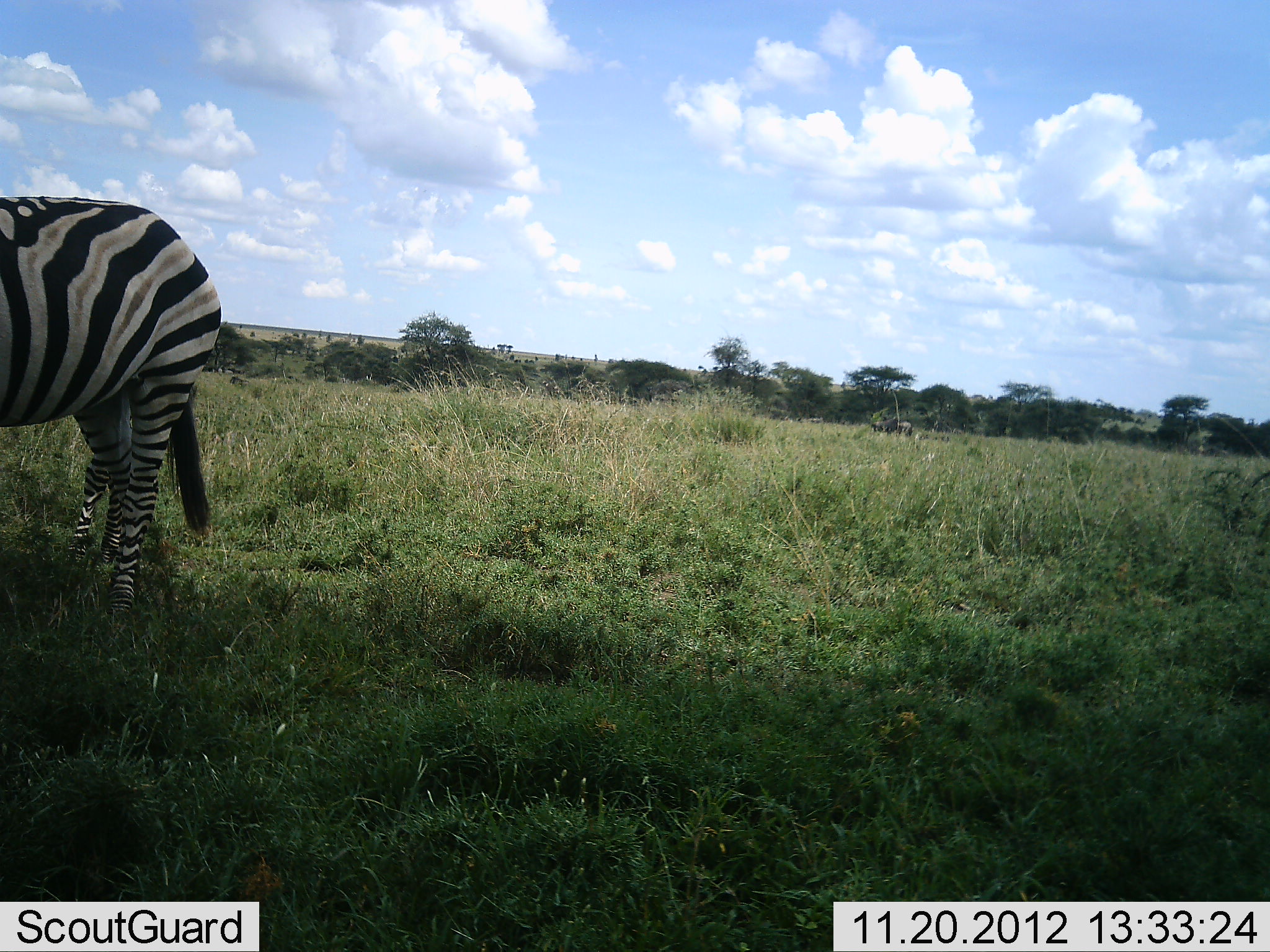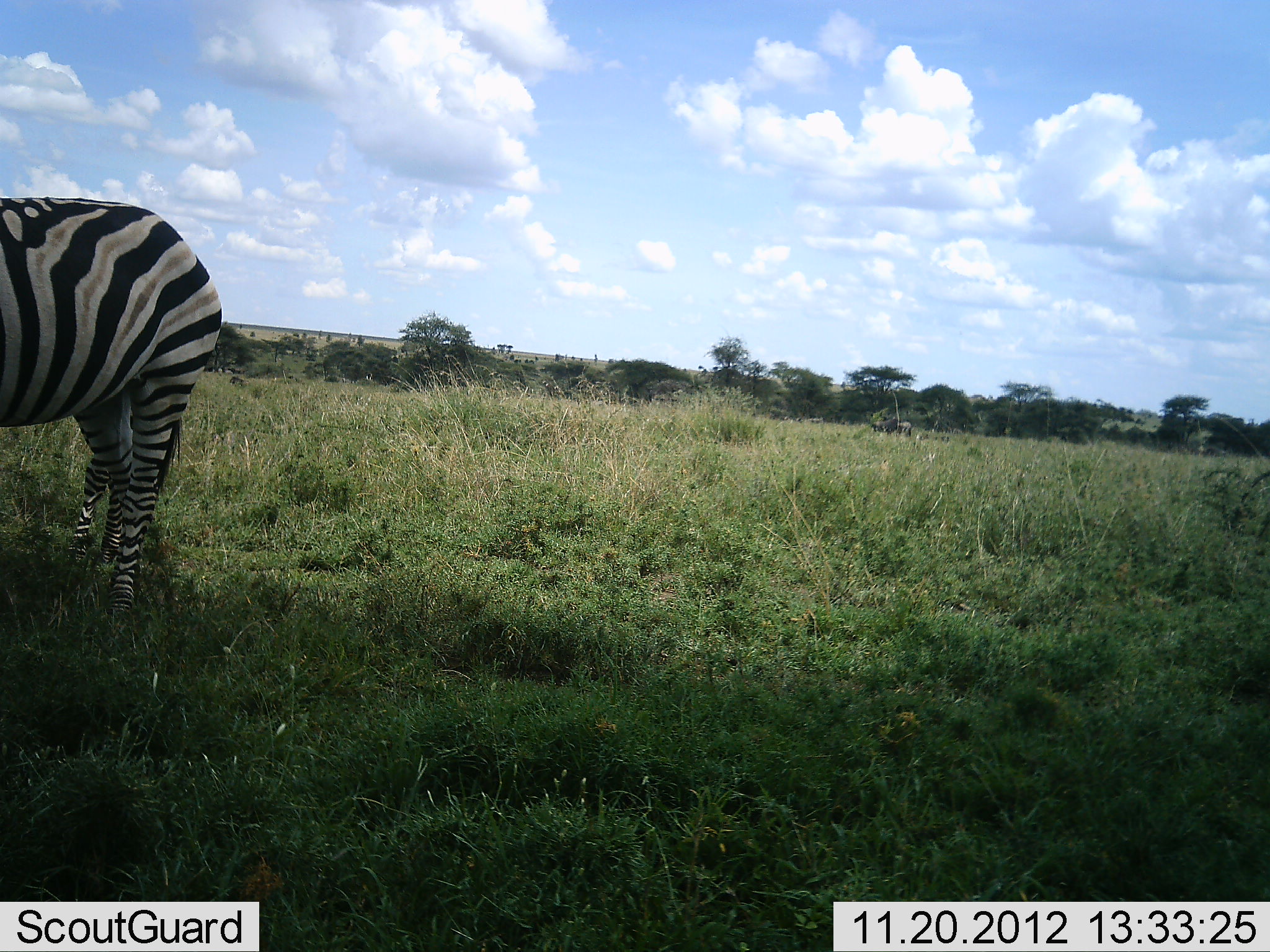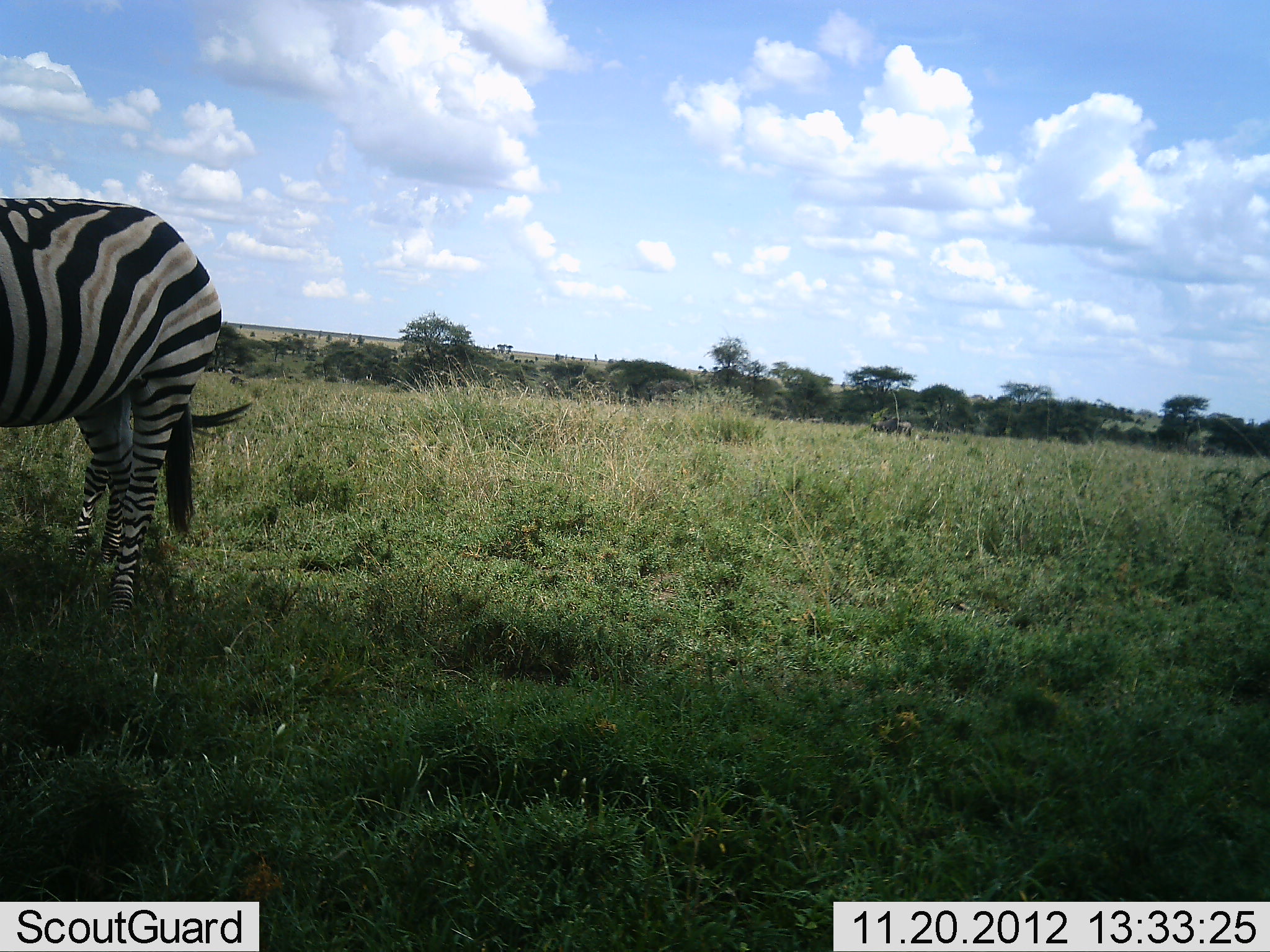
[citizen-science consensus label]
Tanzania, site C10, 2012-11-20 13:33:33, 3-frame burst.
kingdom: Animalia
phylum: Chordata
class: Mammalia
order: Perissodactyla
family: Equidae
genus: Equus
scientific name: Equus quagga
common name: plains zebra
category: zebra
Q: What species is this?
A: Zebra (plains zebra) (Equus quagga).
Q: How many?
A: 2.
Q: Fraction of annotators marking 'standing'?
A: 100%.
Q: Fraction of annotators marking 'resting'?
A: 0%.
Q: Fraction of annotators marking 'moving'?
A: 0%.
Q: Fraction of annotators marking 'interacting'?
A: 0%.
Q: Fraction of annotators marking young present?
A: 8%.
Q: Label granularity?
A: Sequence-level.